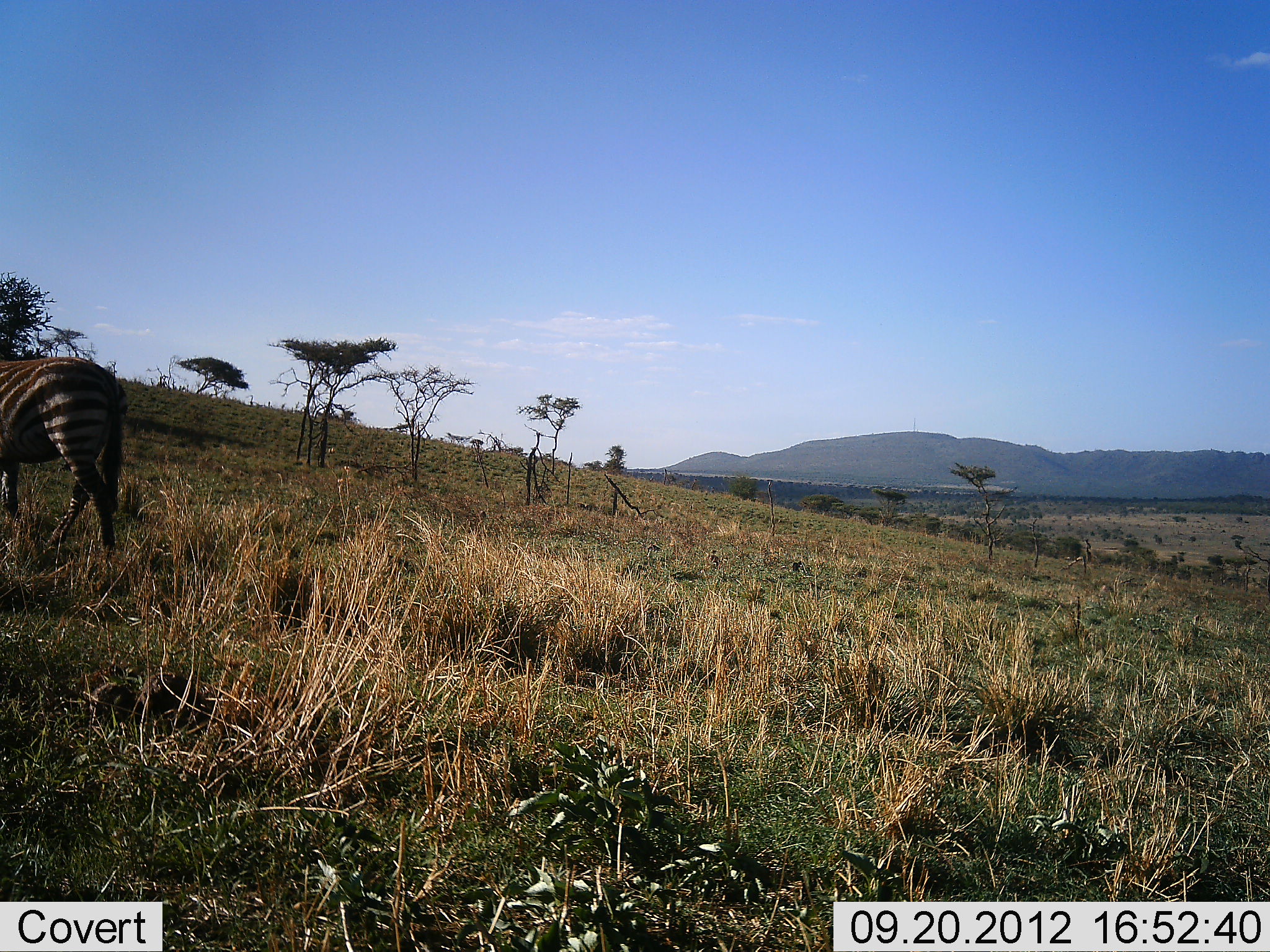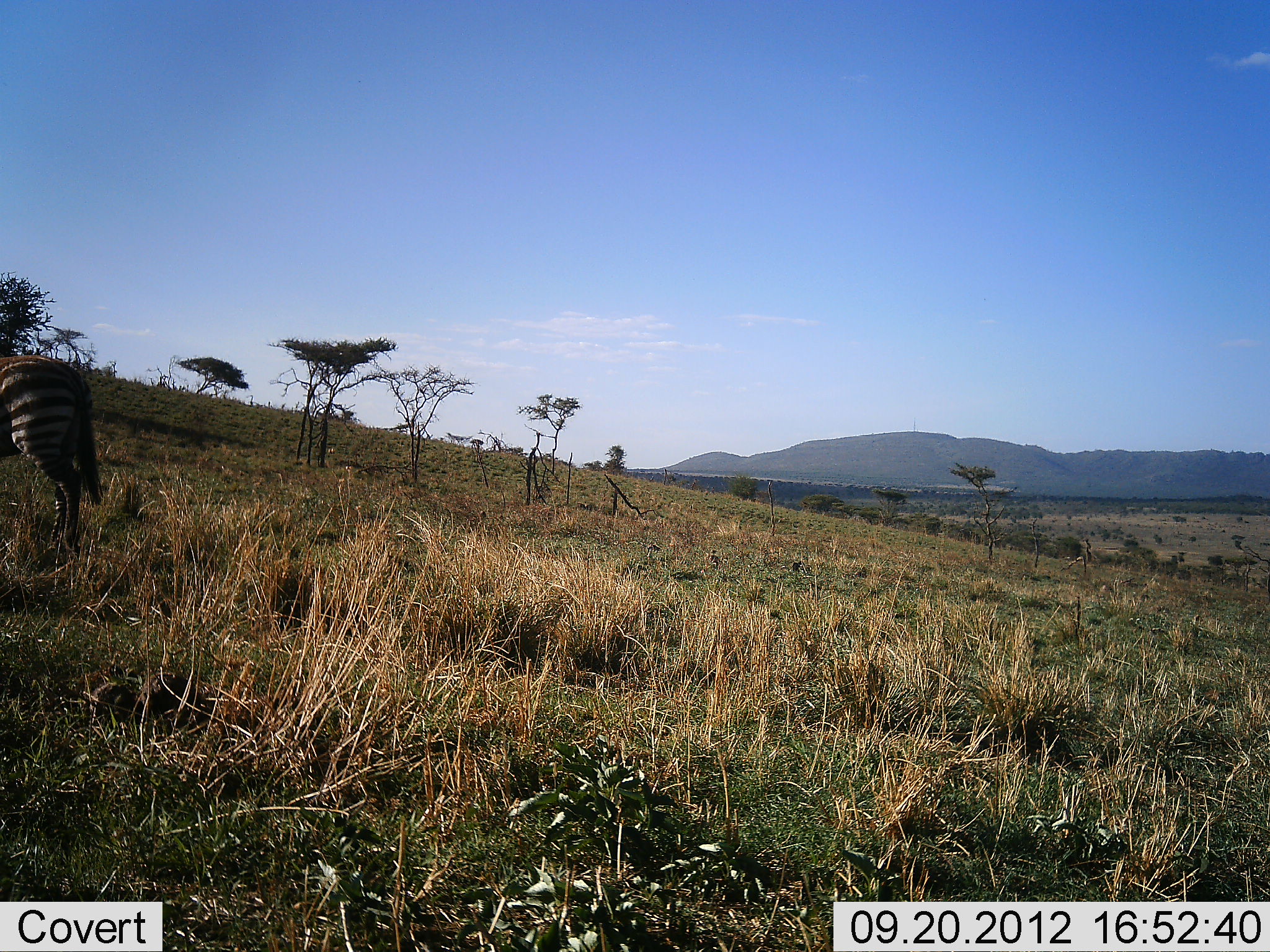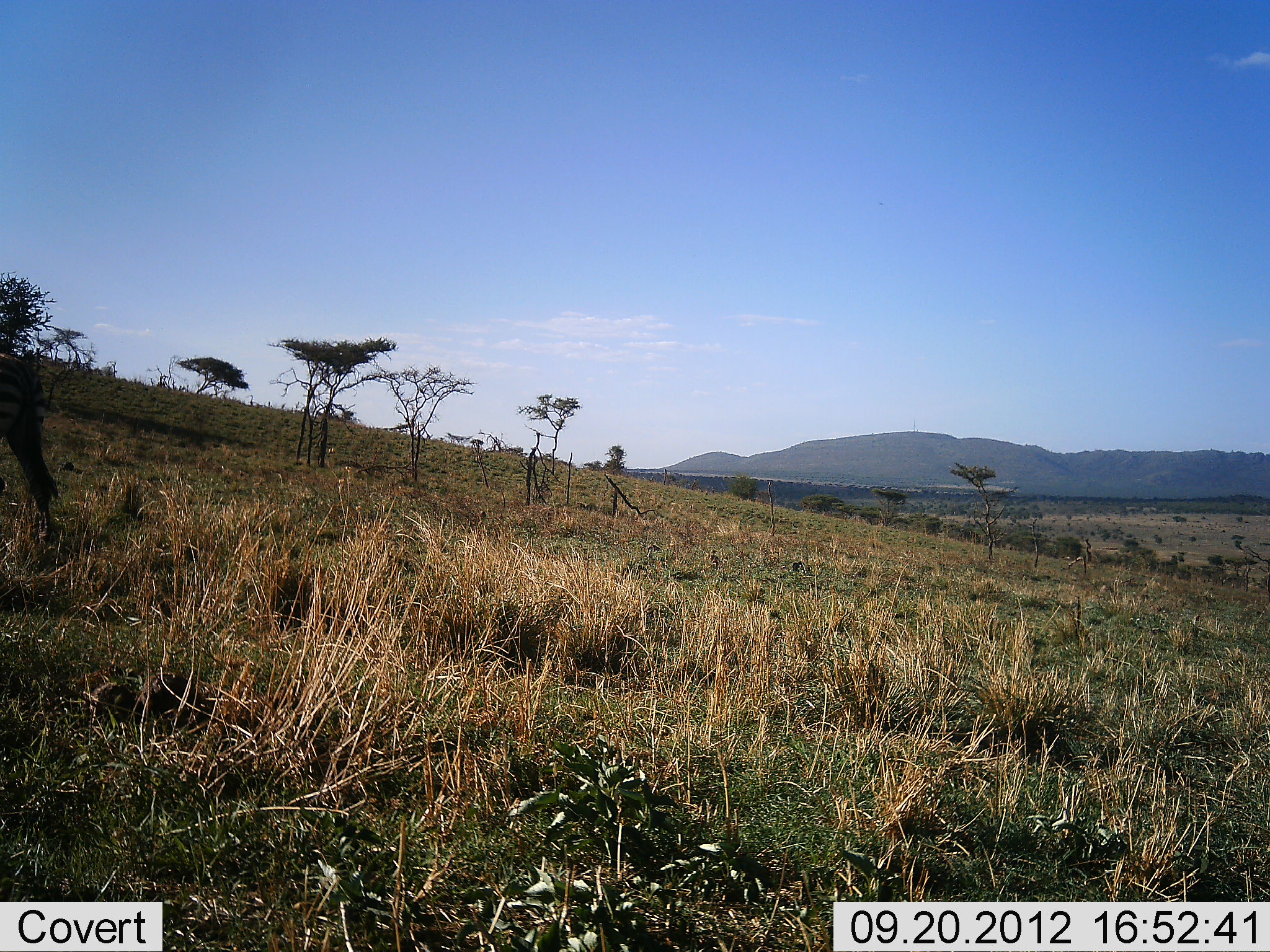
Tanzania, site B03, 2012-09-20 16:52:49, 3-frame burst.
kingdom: Animalia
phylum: Chordata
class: Mammalia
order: Perissodactyla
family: Equidae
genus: Equus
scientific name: Equus quagga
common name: plains zebra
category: zebra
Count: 1.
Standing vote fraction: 0%.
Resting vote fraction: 0%.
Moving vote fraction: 100%.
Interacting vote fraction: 0%.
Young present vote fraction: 0%.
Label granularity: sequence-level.